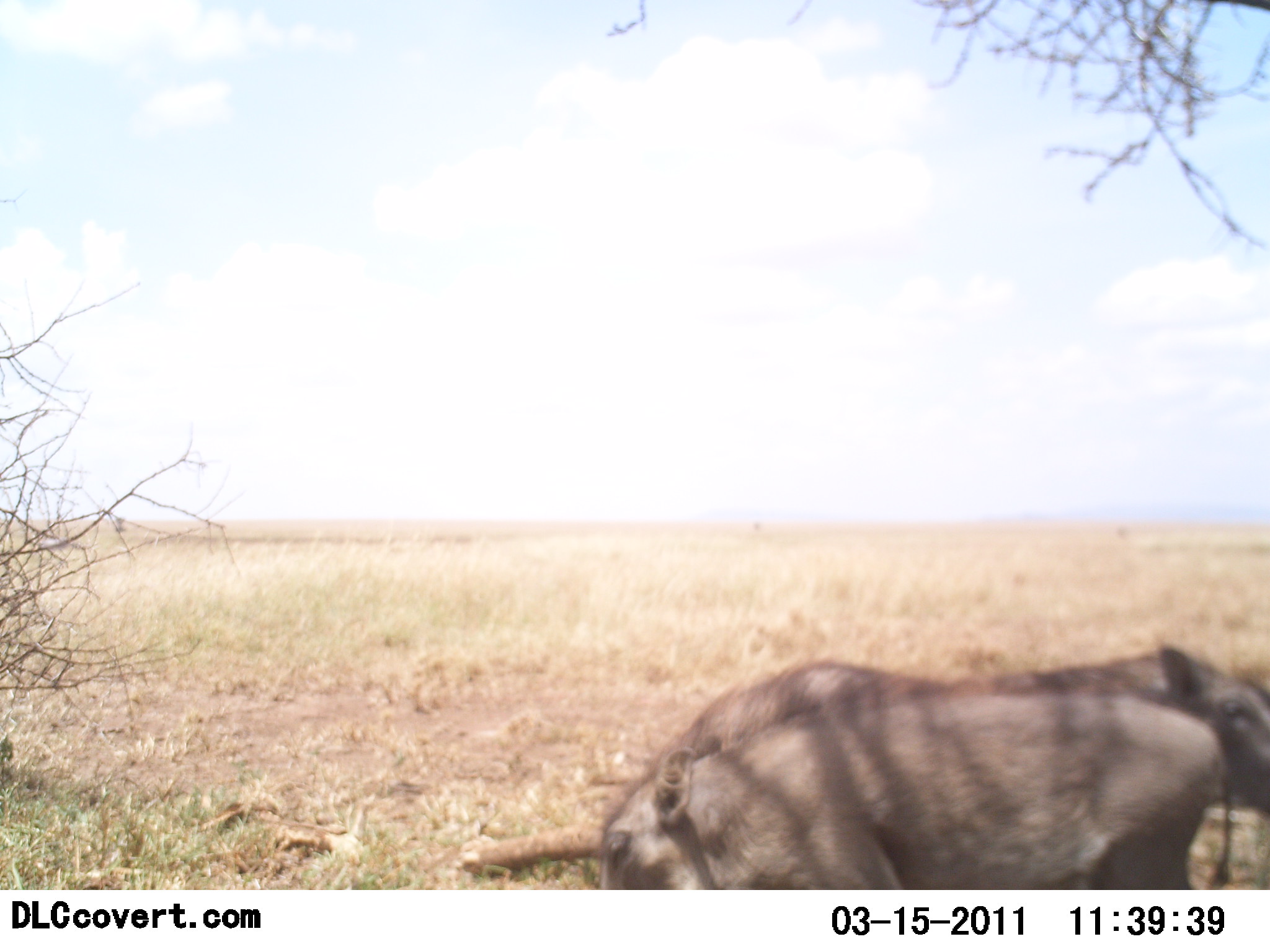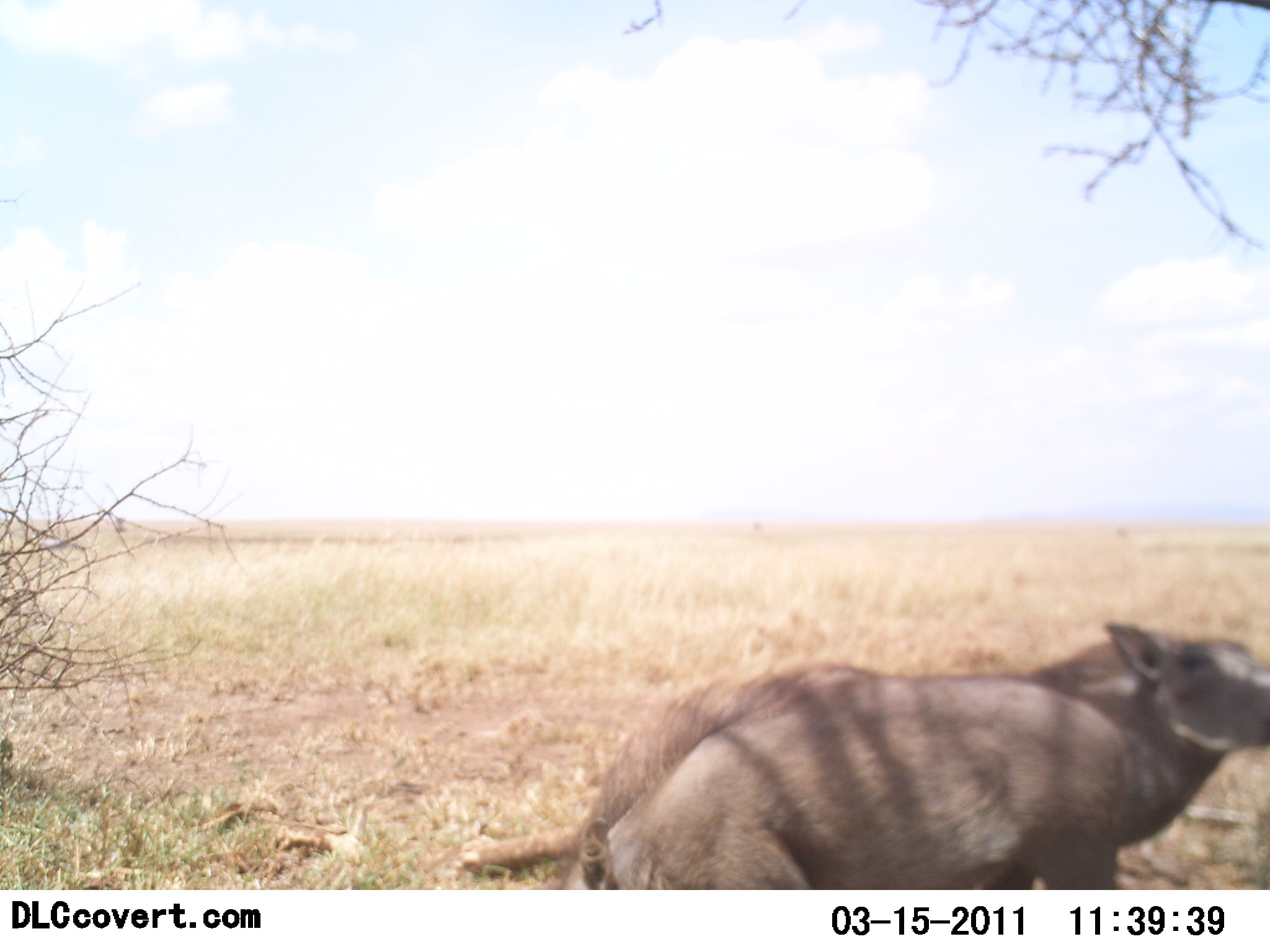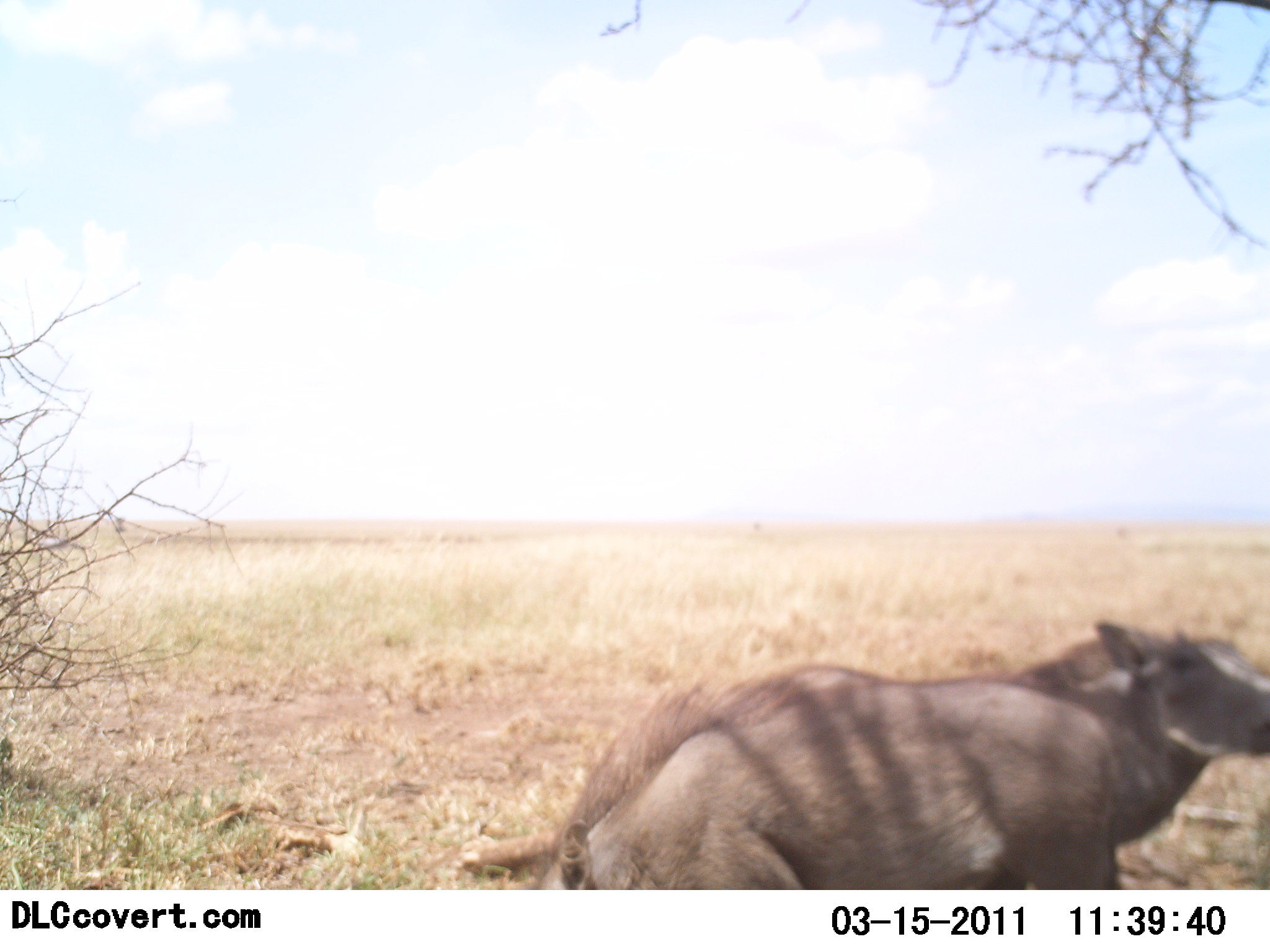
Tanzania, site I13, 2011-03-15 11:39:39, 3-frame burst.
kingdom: Animalia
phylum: Chordata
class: Mammalia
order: Artiodactyla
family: Suidae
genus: Phacochoerus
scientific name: Phacochoerus africanus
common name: warthog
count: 1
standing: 60%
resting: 0%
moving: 30%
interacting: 0%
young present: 0%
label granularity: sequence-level